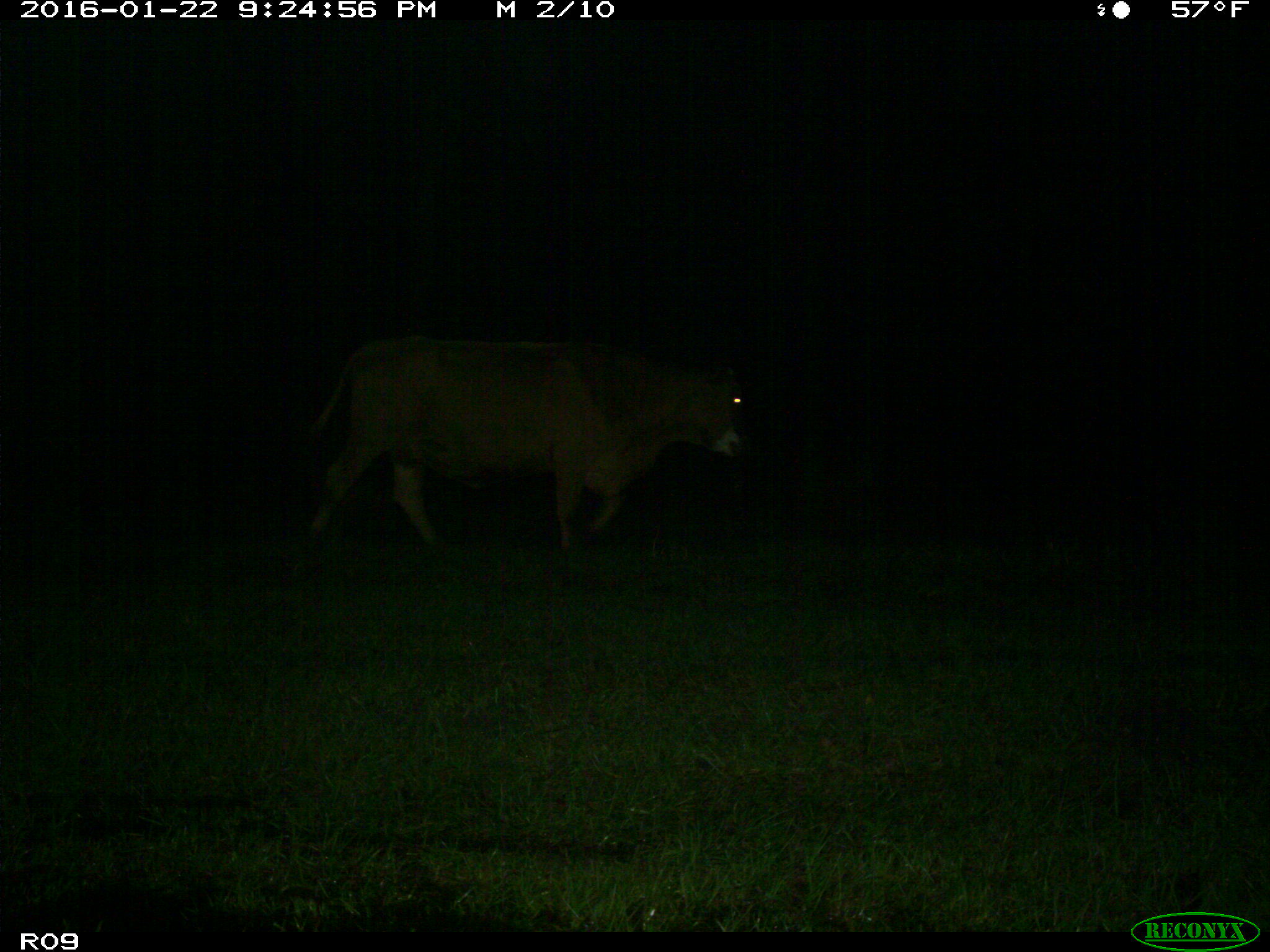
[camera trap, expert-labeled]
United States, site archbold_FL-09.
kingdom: Animalia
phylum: Chordata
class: Mammalia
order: Artiodactyla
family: Bovidae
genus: Bos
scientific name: Bos taurus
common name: domestic cow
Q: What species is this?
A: Bos taurus (domestic cow).